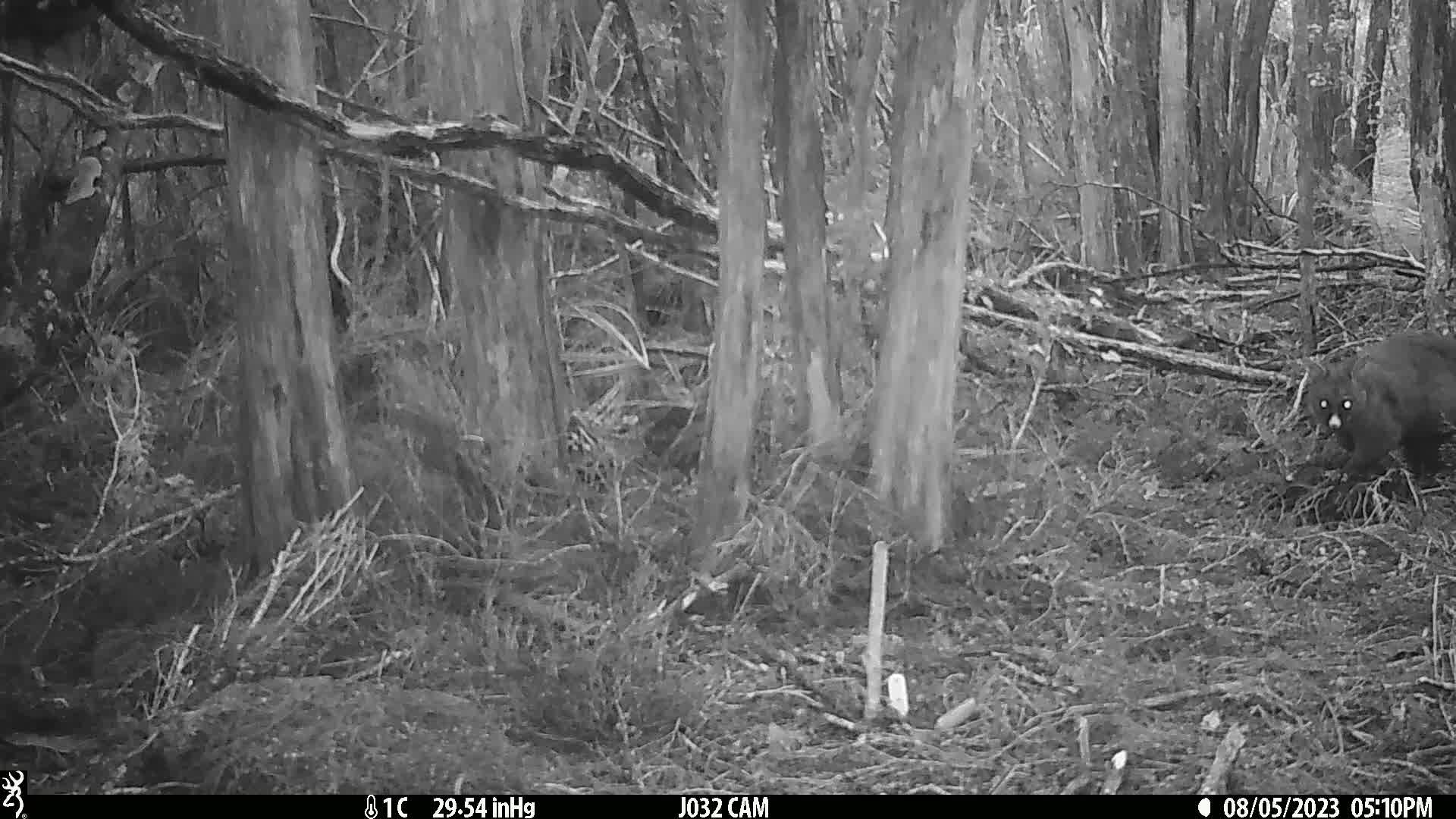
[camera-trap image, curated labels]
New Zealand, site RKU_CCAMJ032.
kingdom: Animalia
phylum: Chordata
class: Mammalia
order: Diprotodontia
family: Phalangeridae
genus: Trichosurus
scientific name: Trichosurus vulpecula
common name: common brushtail possum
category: possum